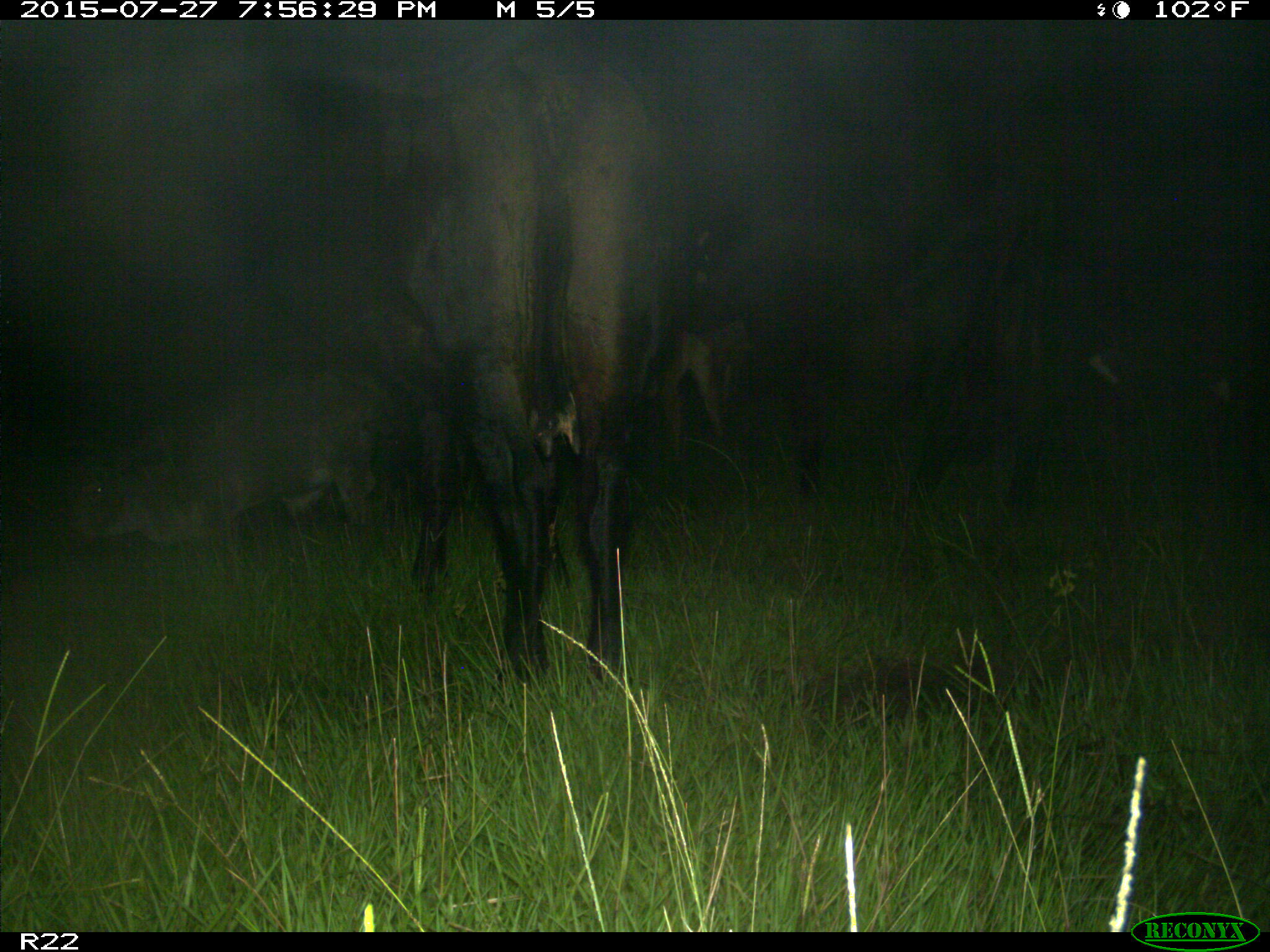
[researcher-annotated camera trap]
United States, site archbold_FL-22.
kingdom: Animalia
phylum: Chordata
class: Mammalia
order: Artiodactyla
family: Bovidae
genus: Bos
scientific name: Bos taurus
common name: domestic cow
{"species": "Bos taurus (domestic cow)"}